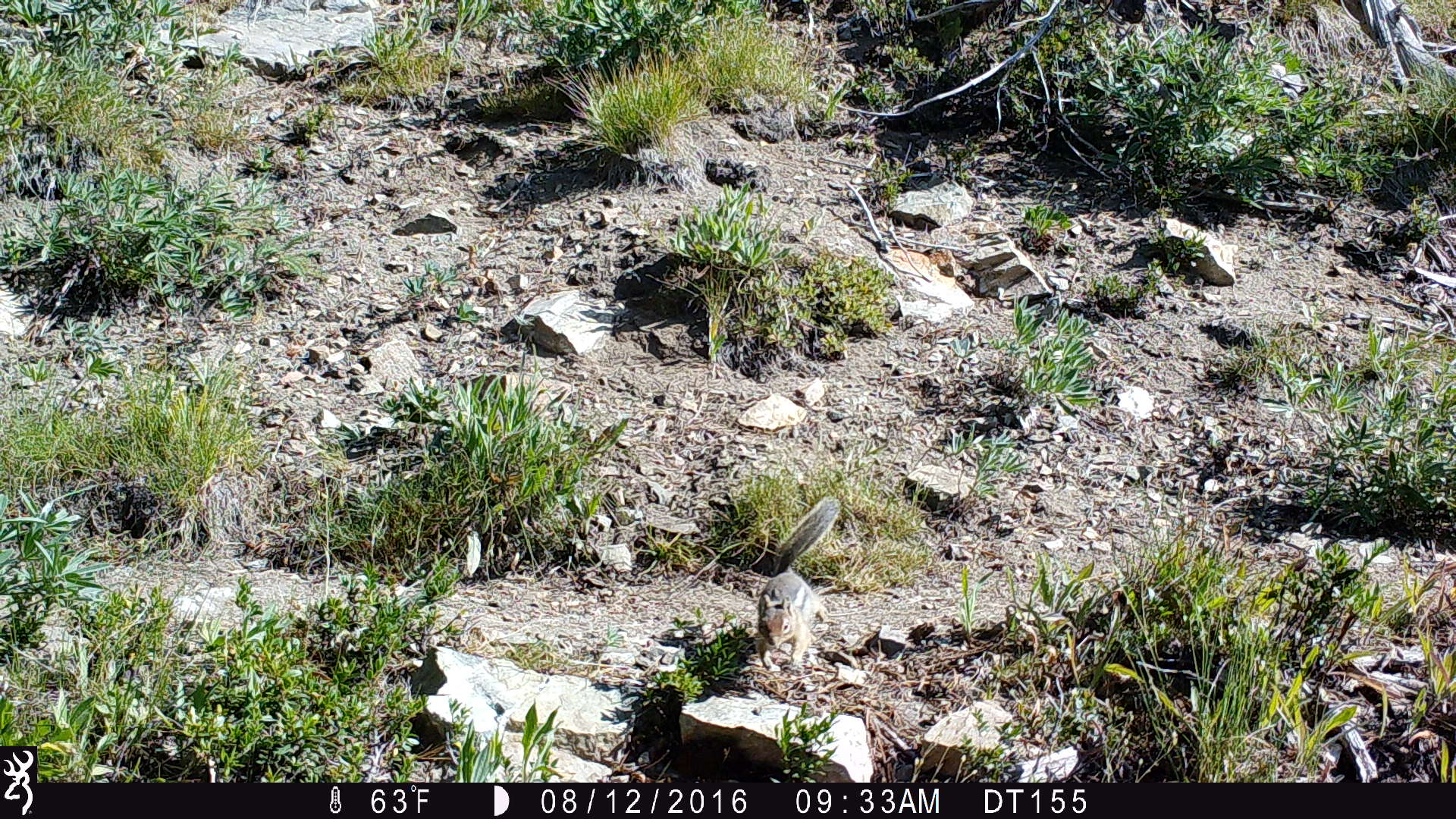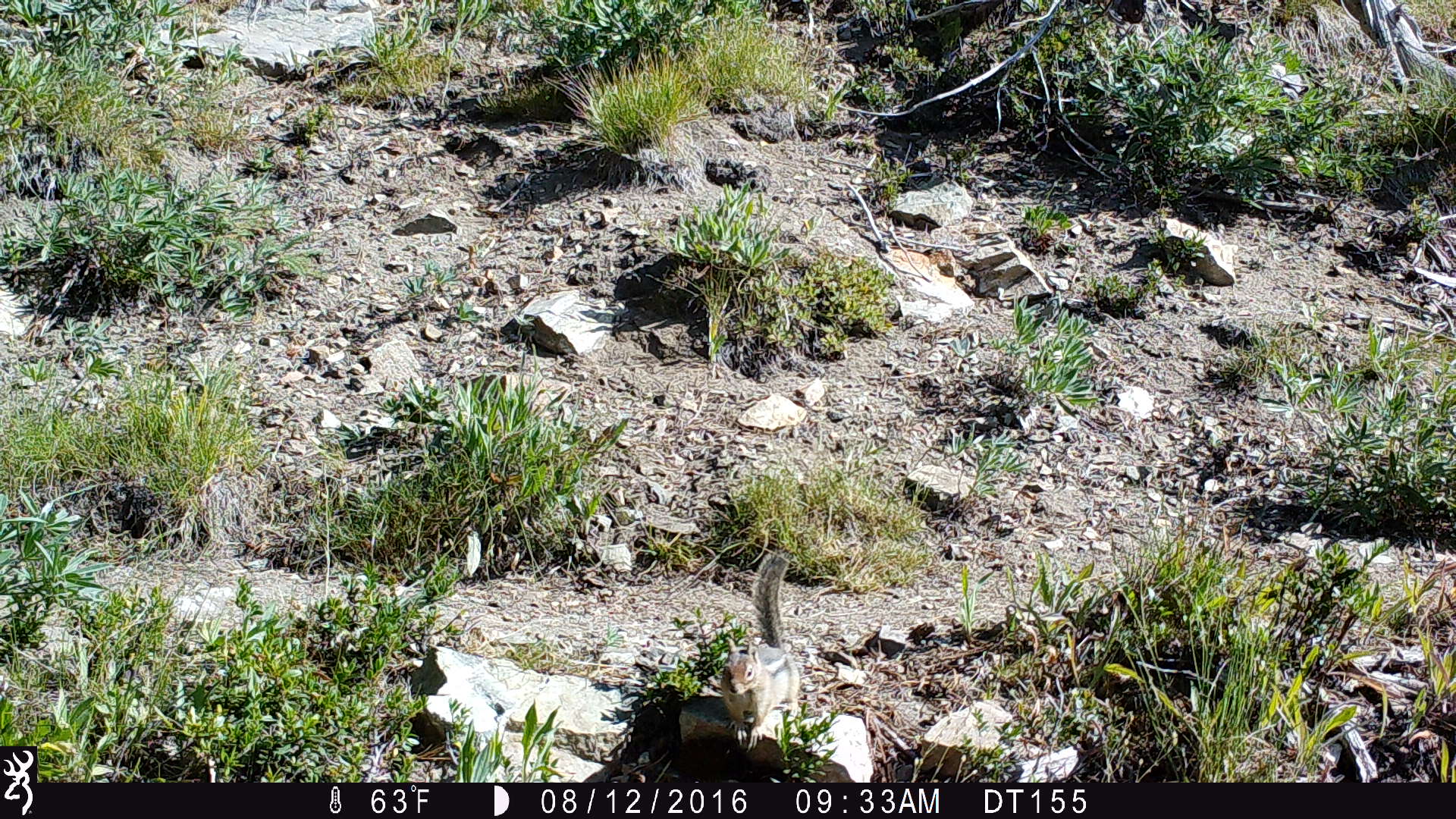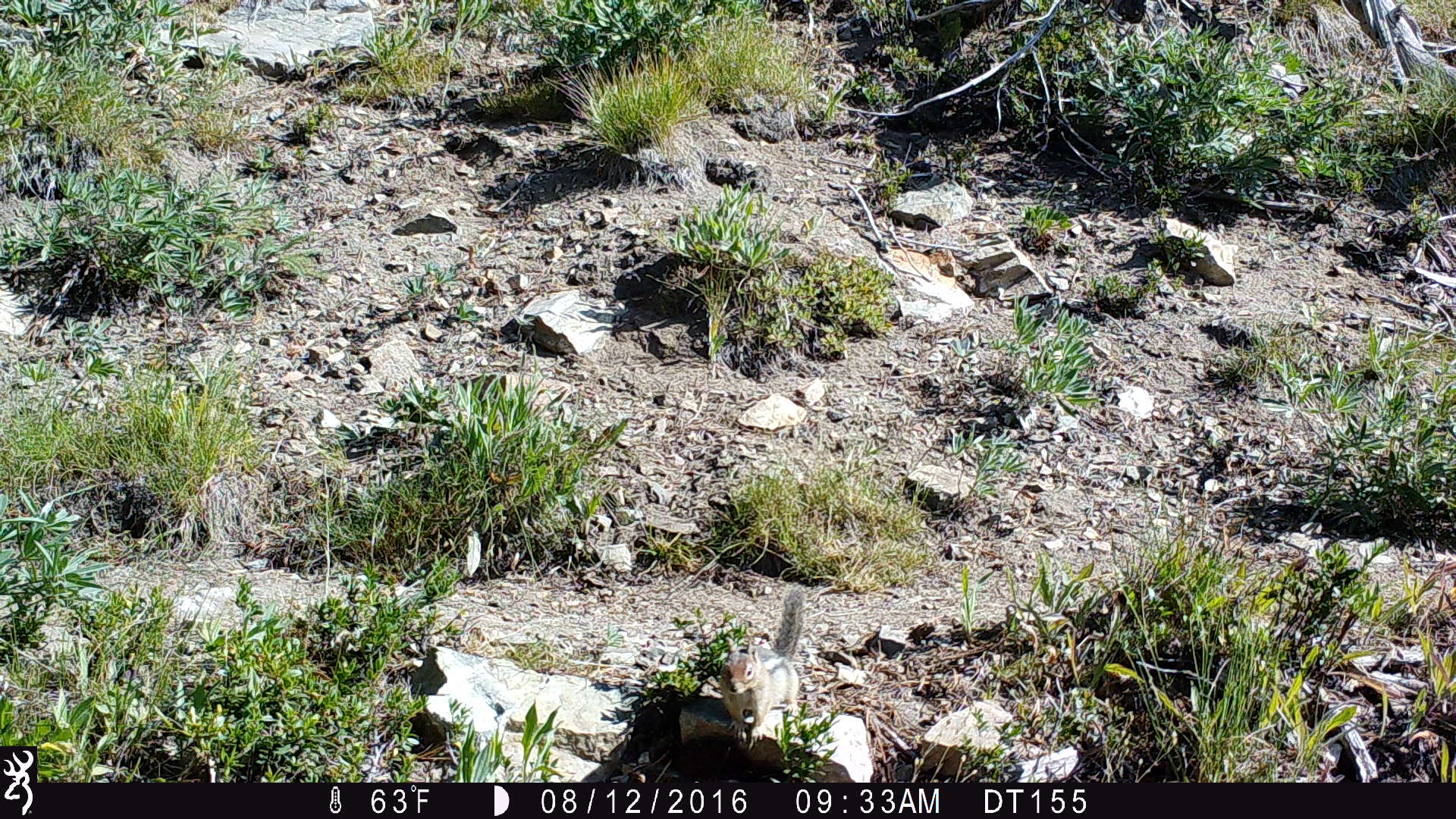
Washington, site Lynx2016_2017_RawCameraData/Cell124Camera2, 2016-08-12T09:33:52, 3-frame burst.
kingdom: Animalia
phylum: Chordata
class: Mammalia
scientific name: Mammalia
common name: small mammal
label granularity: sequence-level